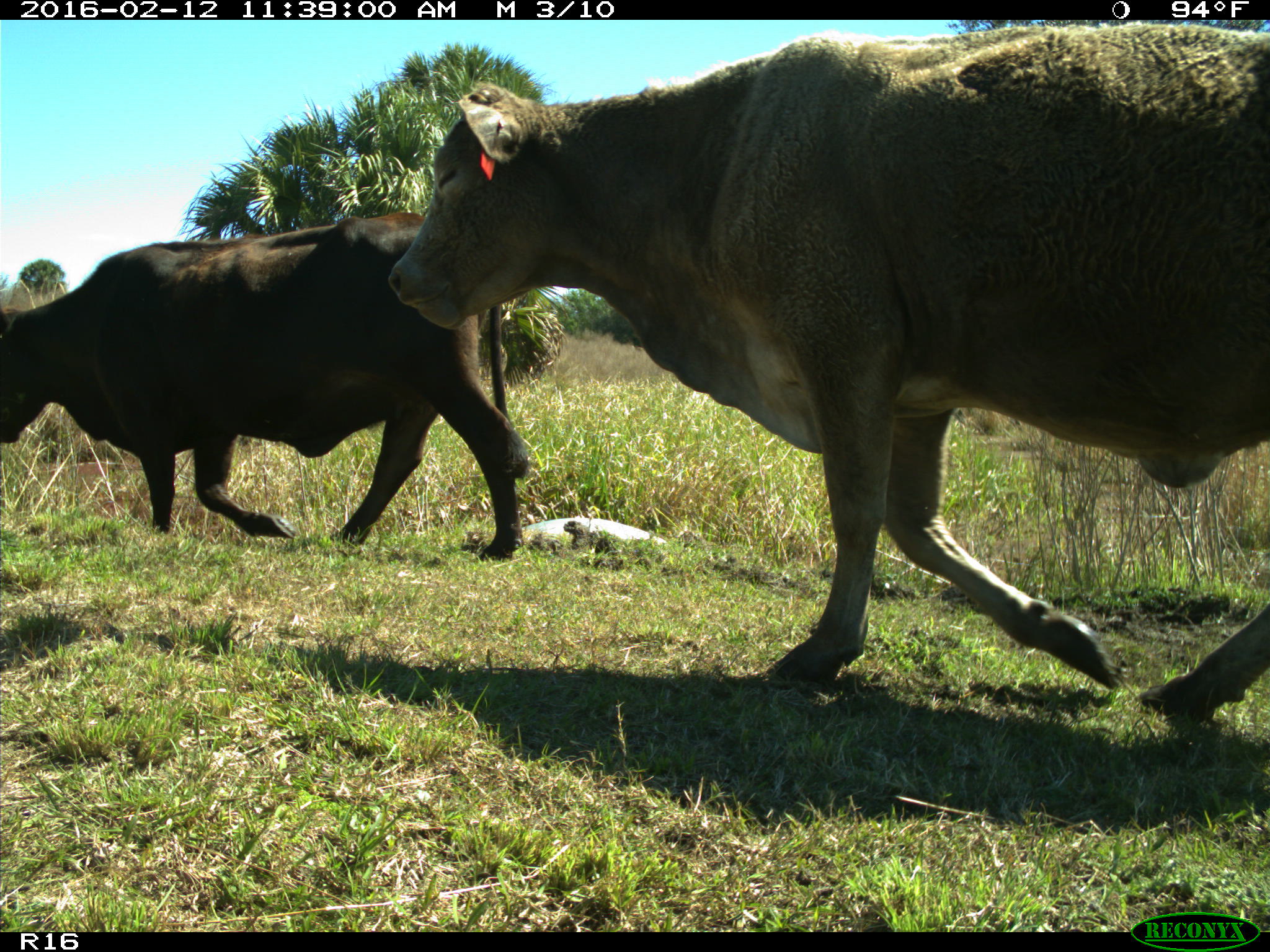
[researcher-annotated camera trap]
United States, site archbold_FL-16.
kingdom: Animalia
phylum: Chordata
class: Mammalia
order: Artiodactyla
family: Bovidae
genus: Bos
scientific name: Bos taurus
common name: domestic cow